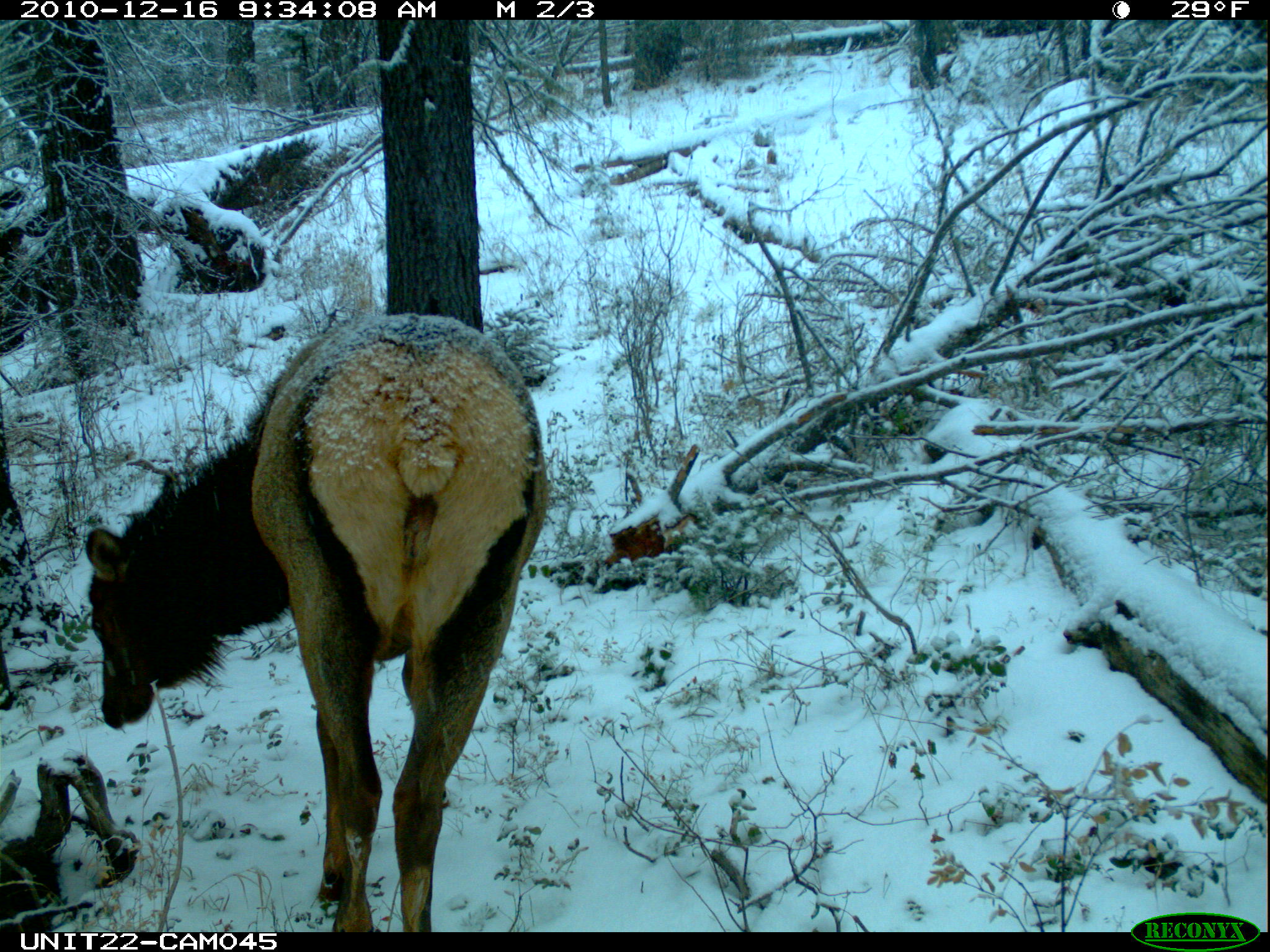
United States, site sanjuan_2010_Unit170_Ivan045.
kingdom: Animalia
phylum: Chordata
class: Mammalia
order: Artiodactyla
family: Cervidae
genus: Cervus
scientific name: Cervus elaphus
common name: red deer